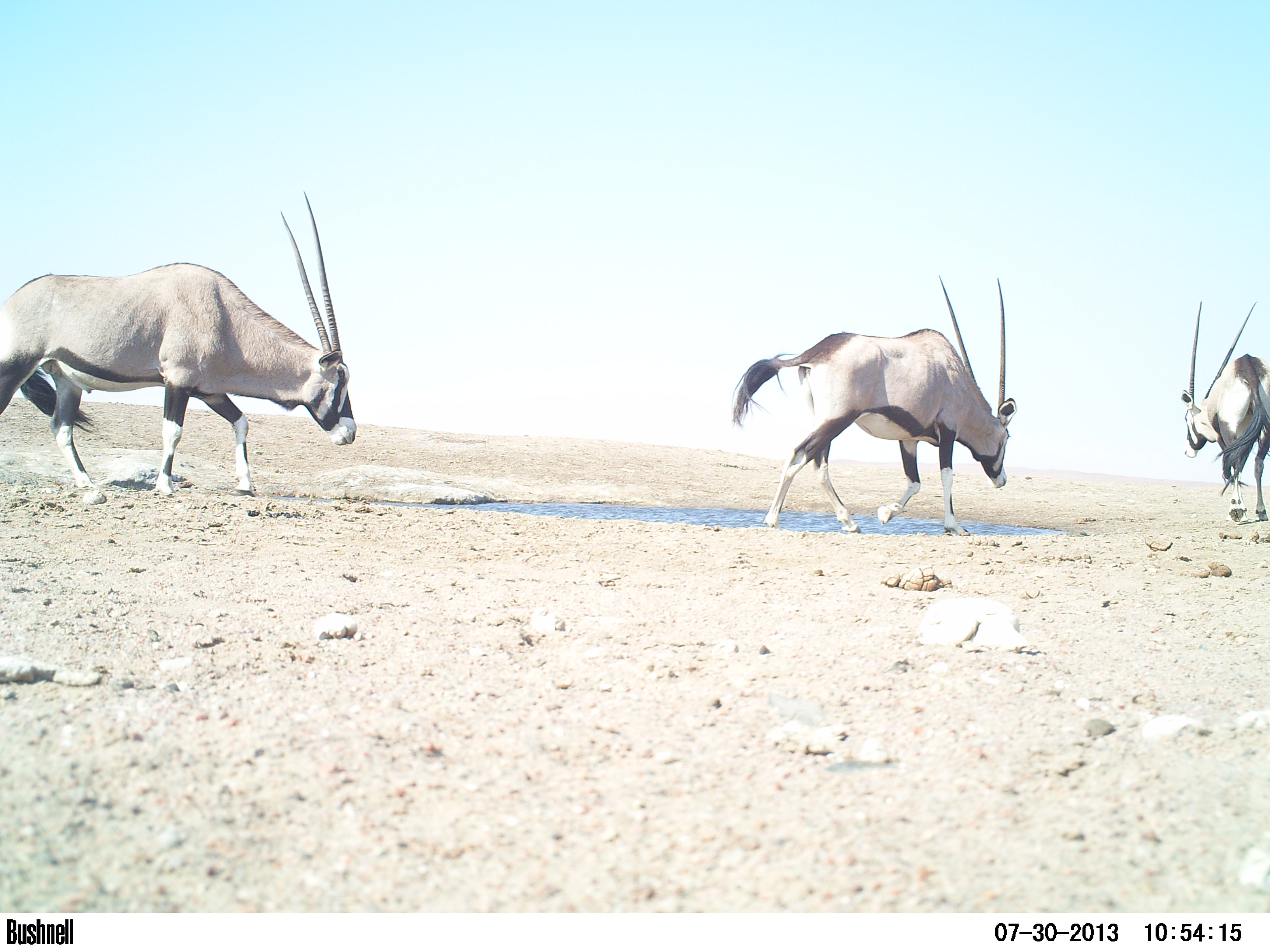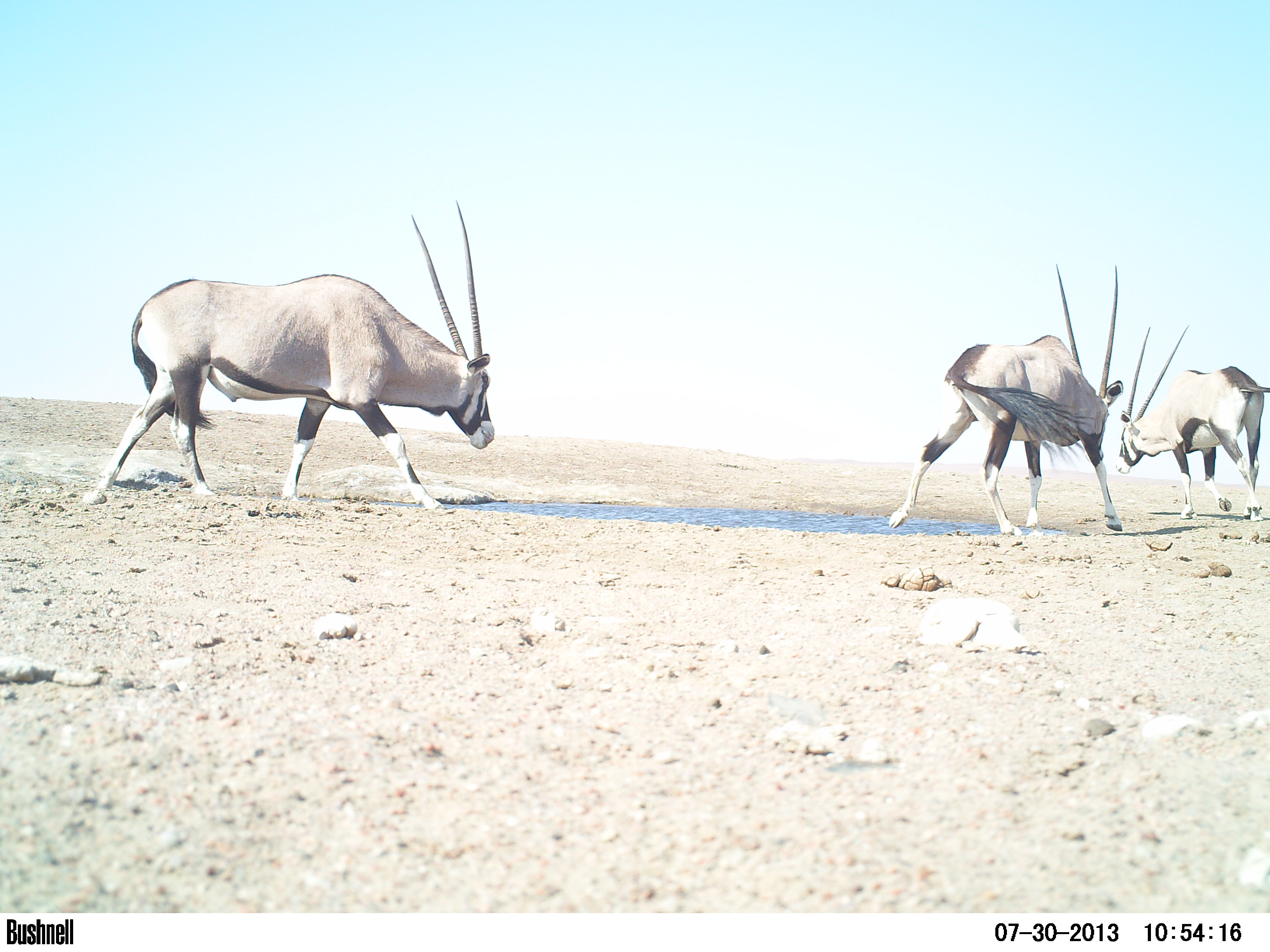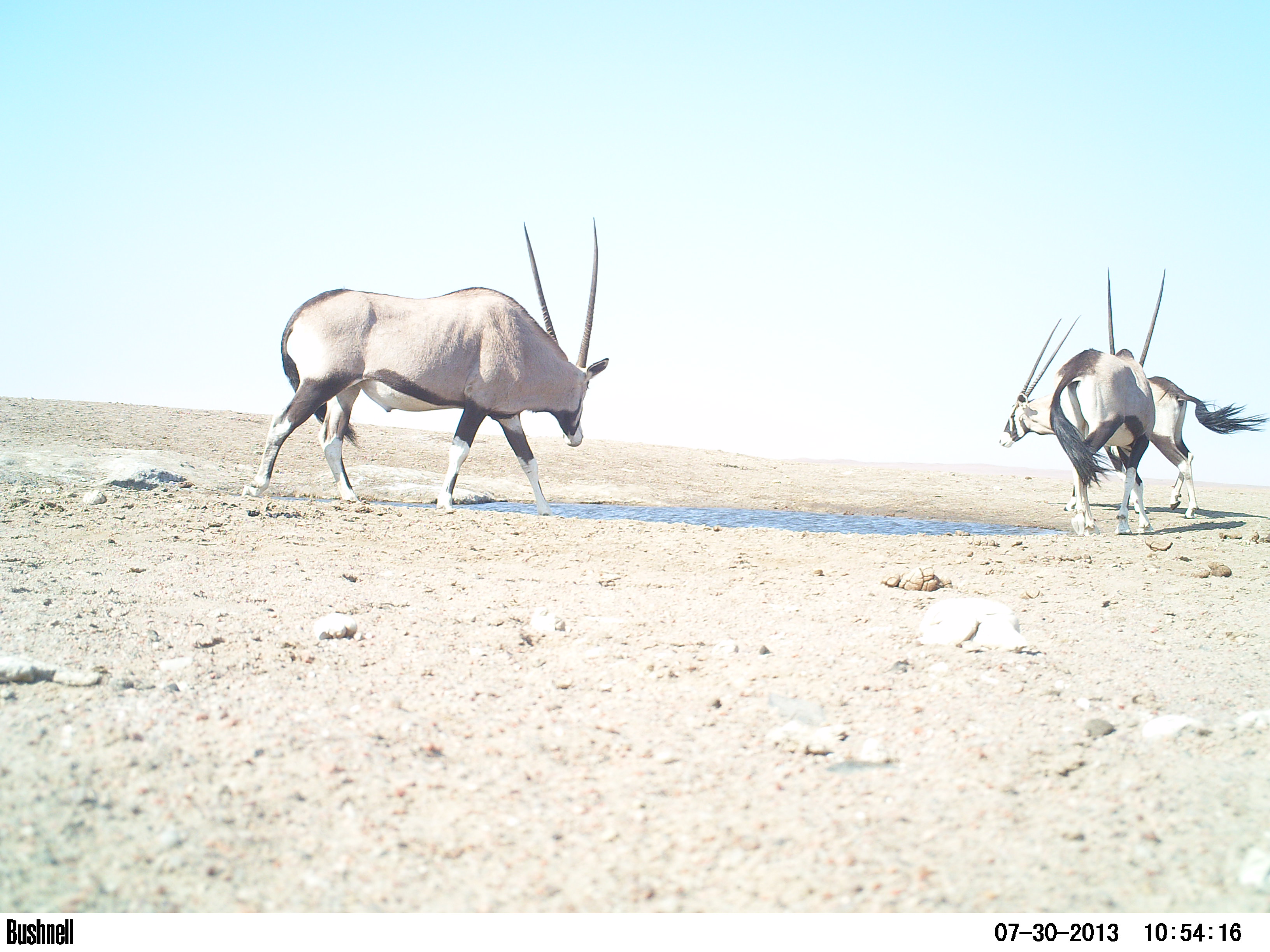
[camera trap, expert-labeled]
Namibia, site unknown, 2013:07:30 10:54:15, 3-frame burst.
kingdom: Animalia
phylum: Chordata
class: Mammalia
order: Artiodactyla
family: Bovidae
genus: Oryx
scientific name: Oryx gazella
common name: gemsbok